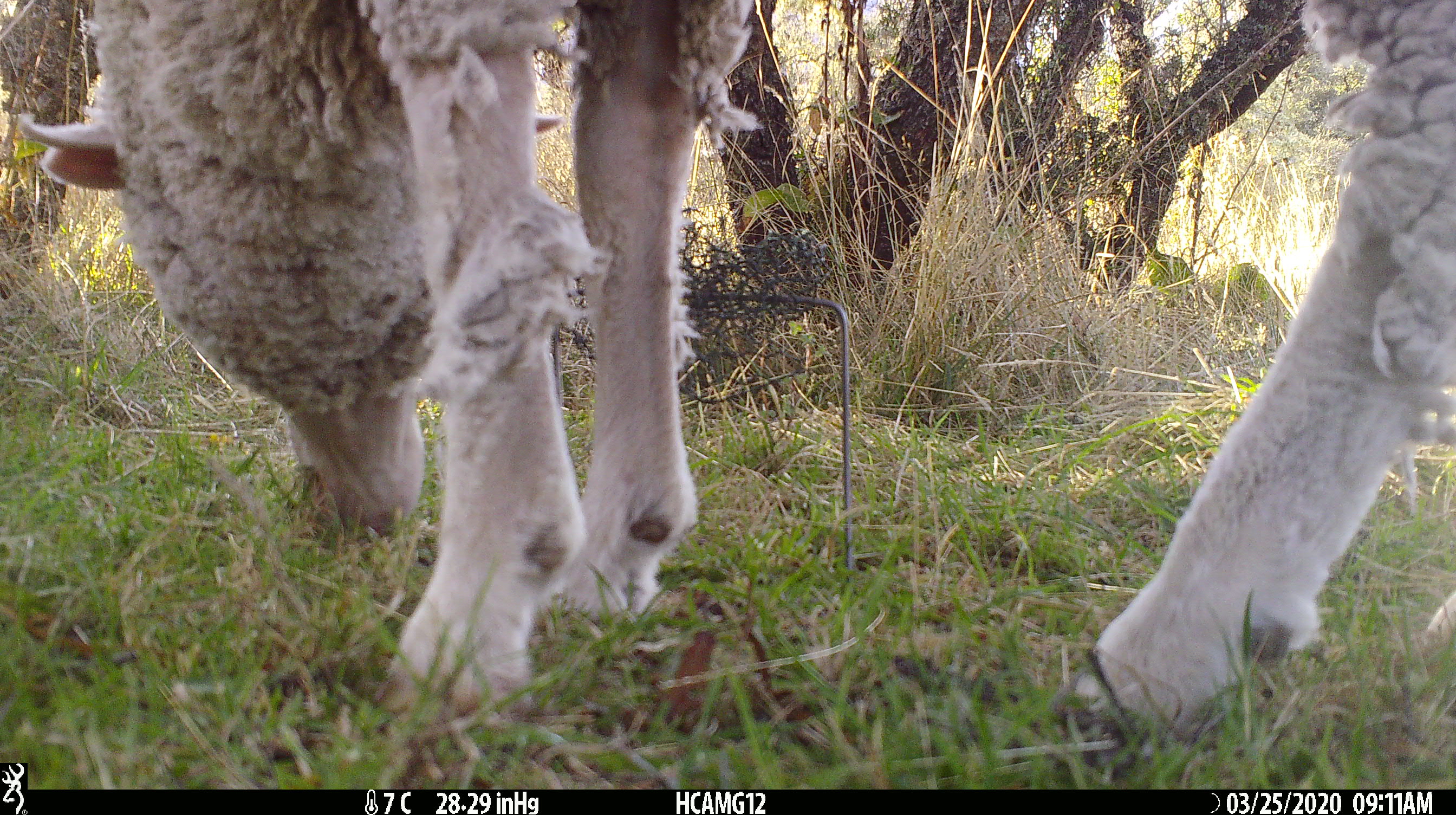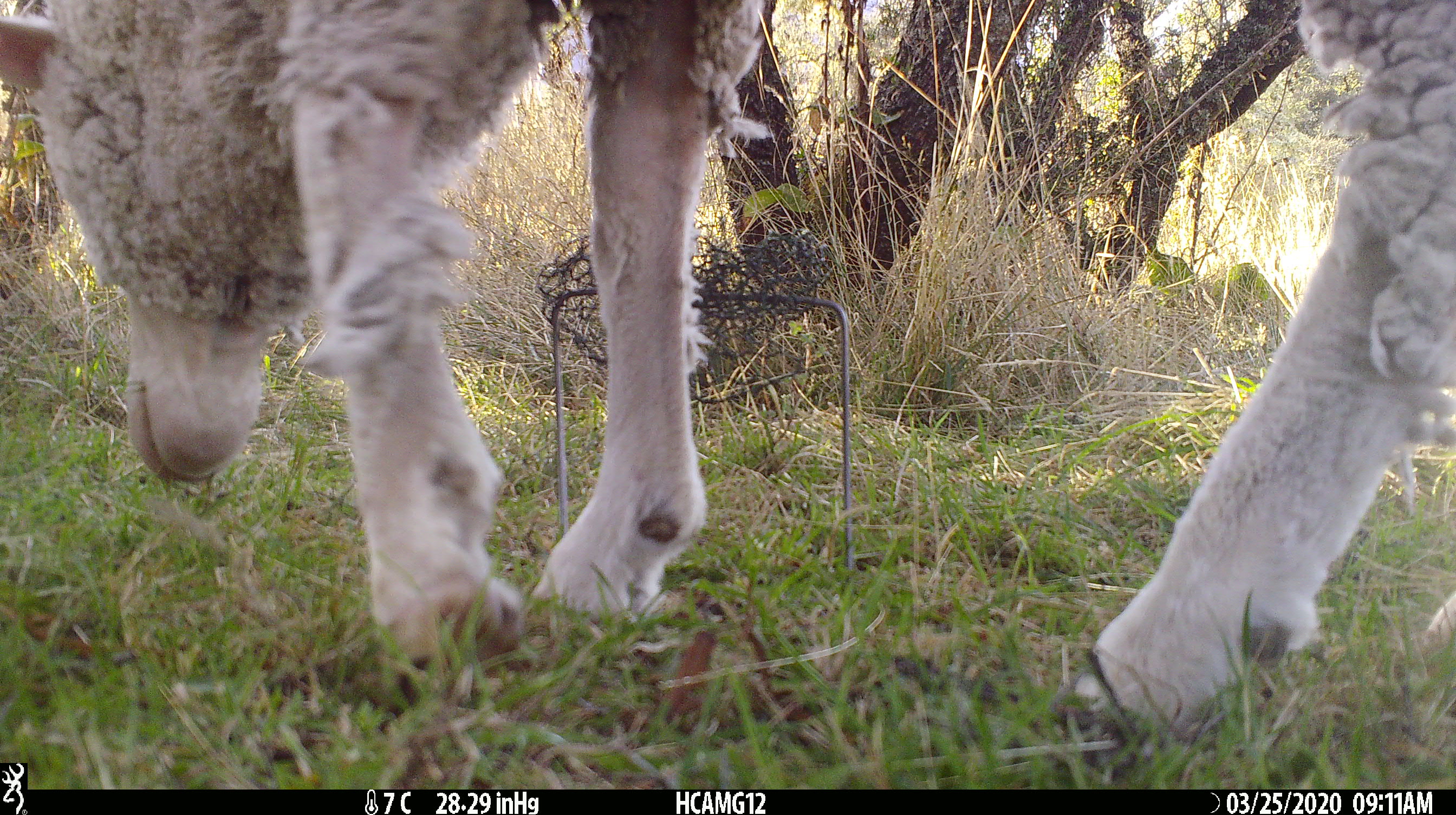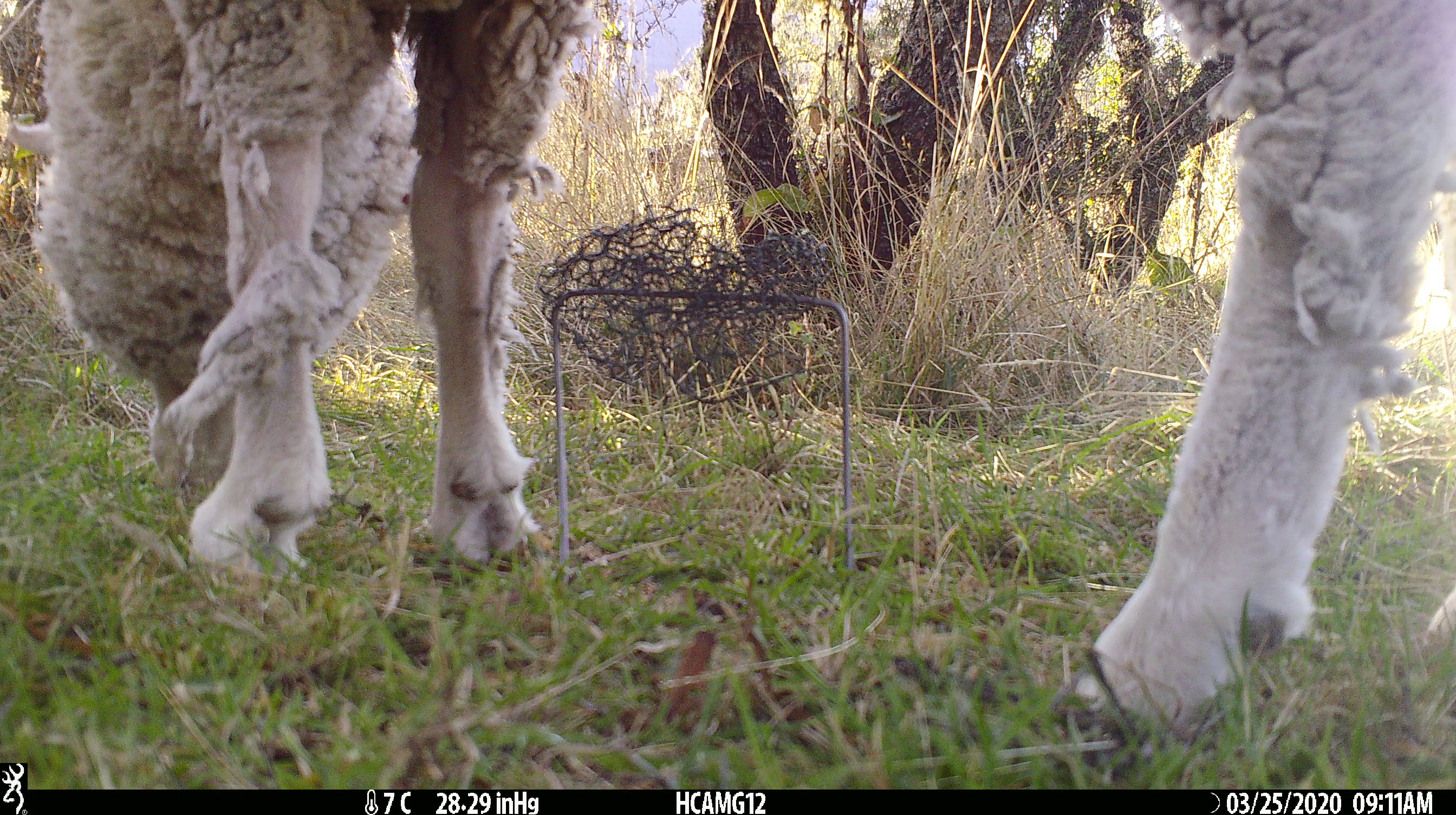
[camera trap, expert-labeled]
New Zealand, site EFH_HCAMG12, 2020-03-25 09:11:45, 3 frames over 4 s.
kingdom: Animalia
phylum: Chordata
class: Mammalia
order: Artiodactyla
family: Bovidae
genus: Ovis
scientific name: Ovis aries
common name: domestic sheep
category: sheep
Sheep (domestic sheep) (Ovis aries).